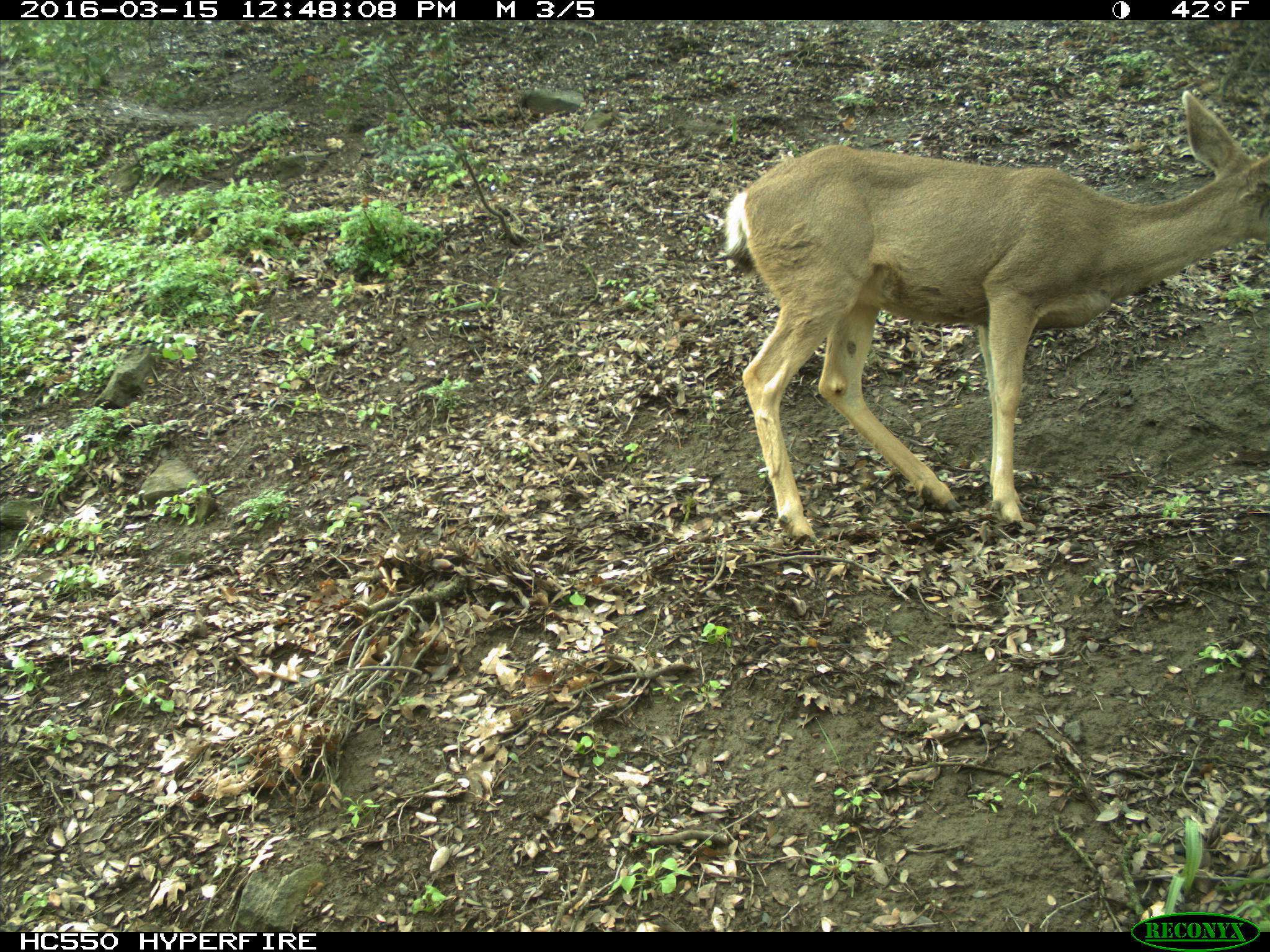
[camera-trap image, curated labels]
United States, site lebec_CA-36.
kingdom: Animalia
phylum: Chordata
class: Mammalia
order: Artiodactyla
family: Cervidae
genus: Odocoileus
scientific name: Odocoileus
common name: deer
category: unidentified deer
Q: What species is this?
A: Unidentified deer (deer) (Odocoileus).